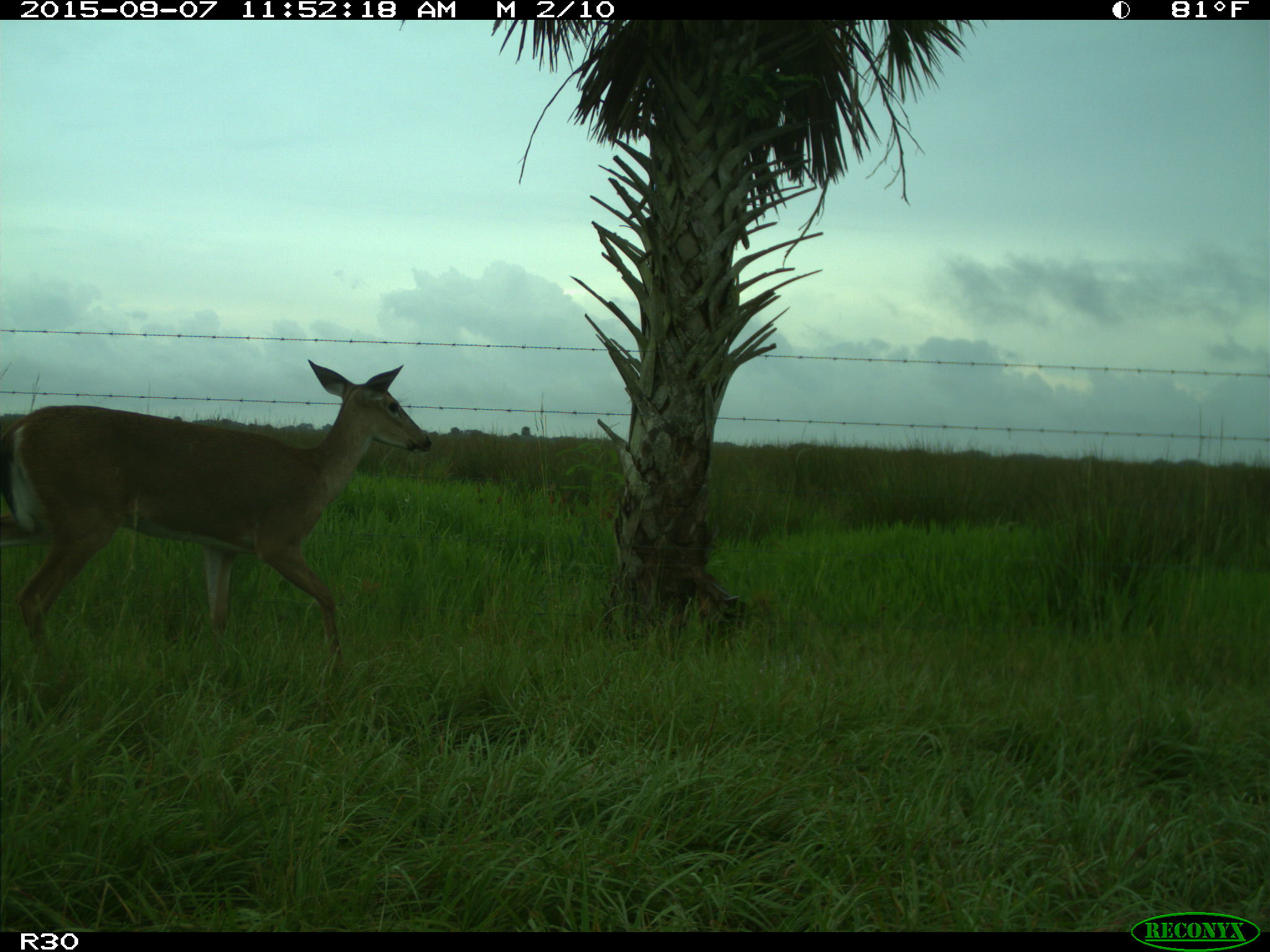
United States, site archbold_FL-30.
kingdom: Animalia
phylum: Chordata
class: Mammalia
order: Artiodactyla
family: Cervidae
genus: Odocoileus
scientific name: Odocoileus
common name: deer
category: unidentified deer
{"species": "unidentified deer (deer) (Odocoileus)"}